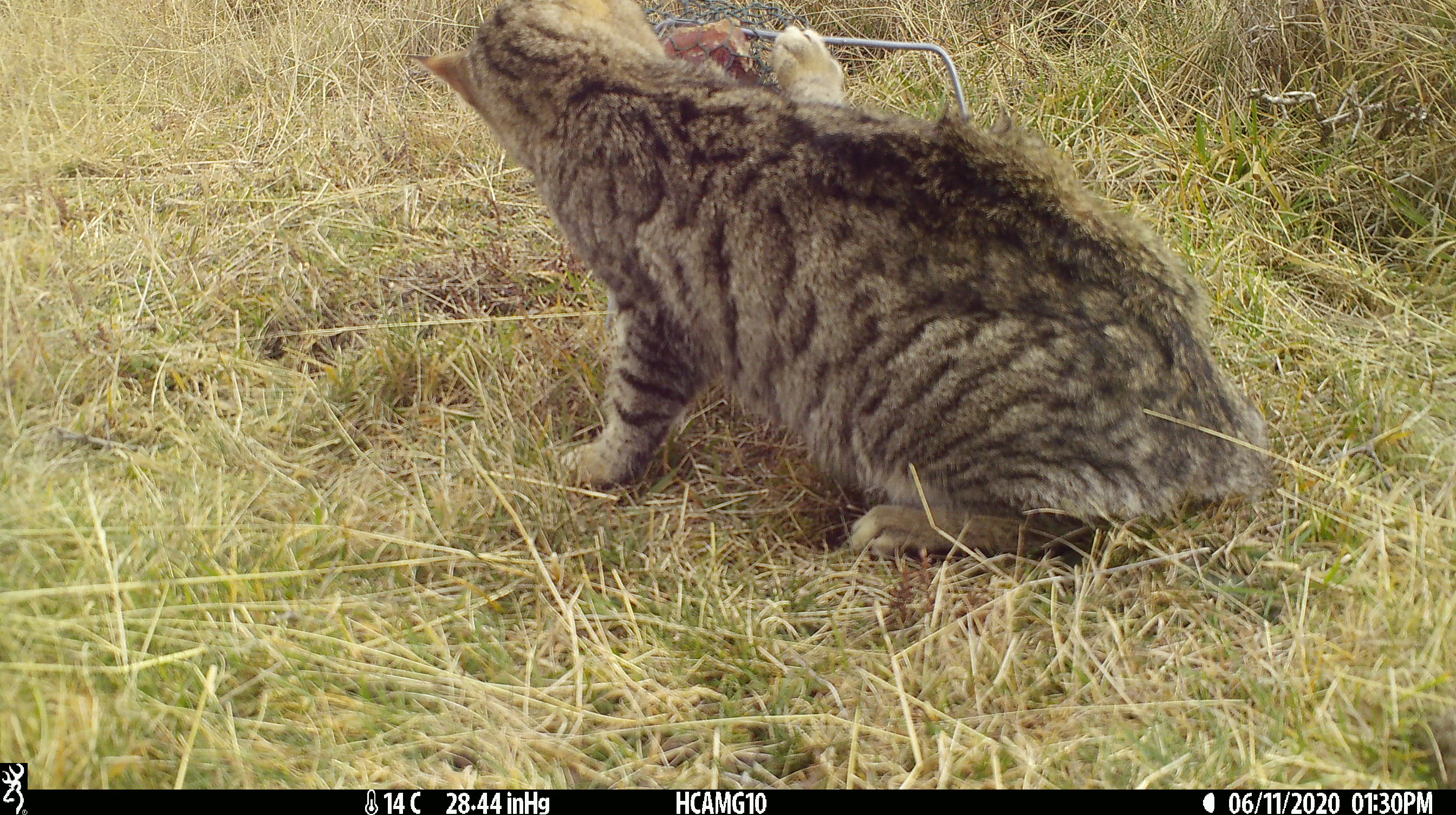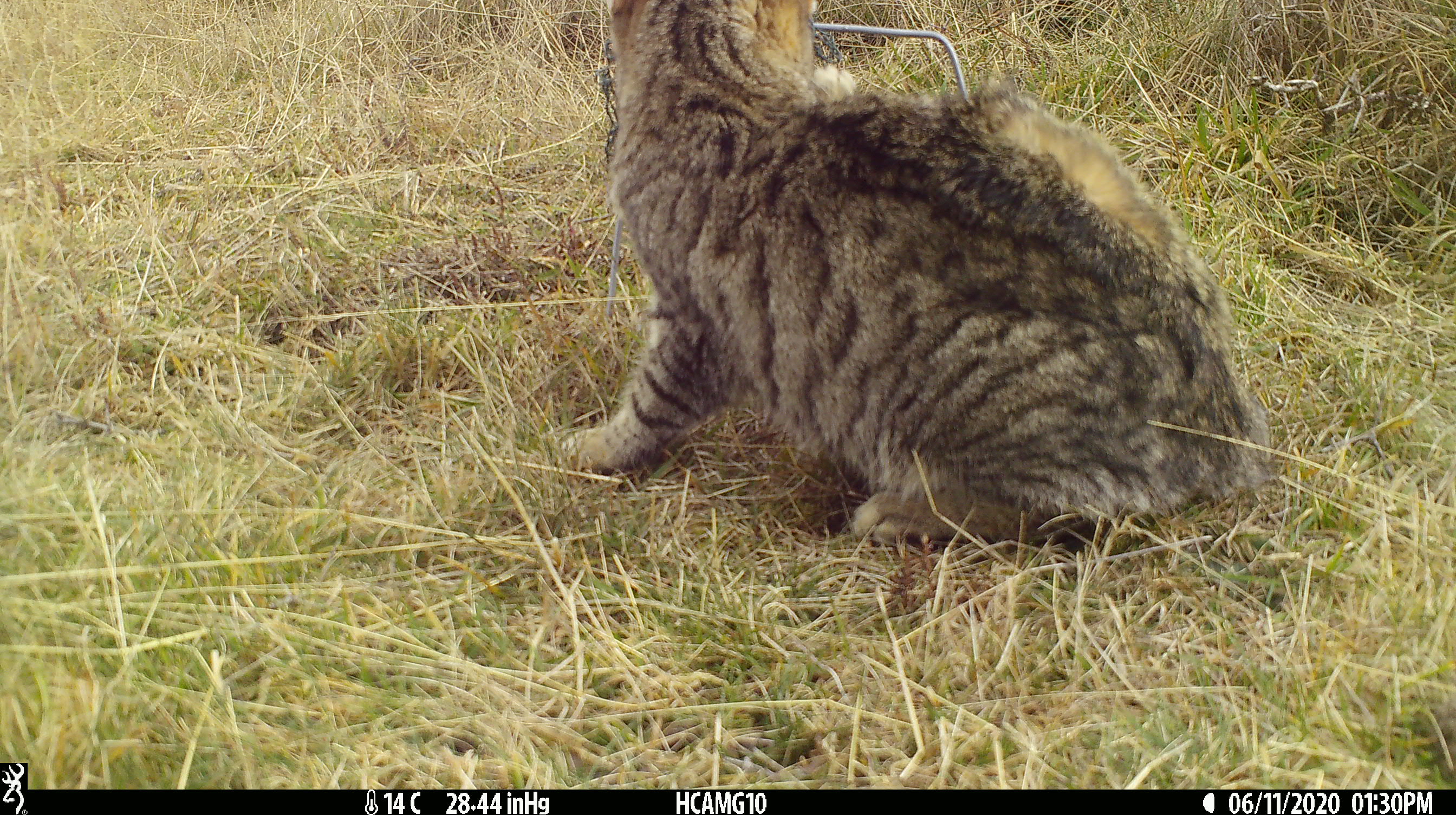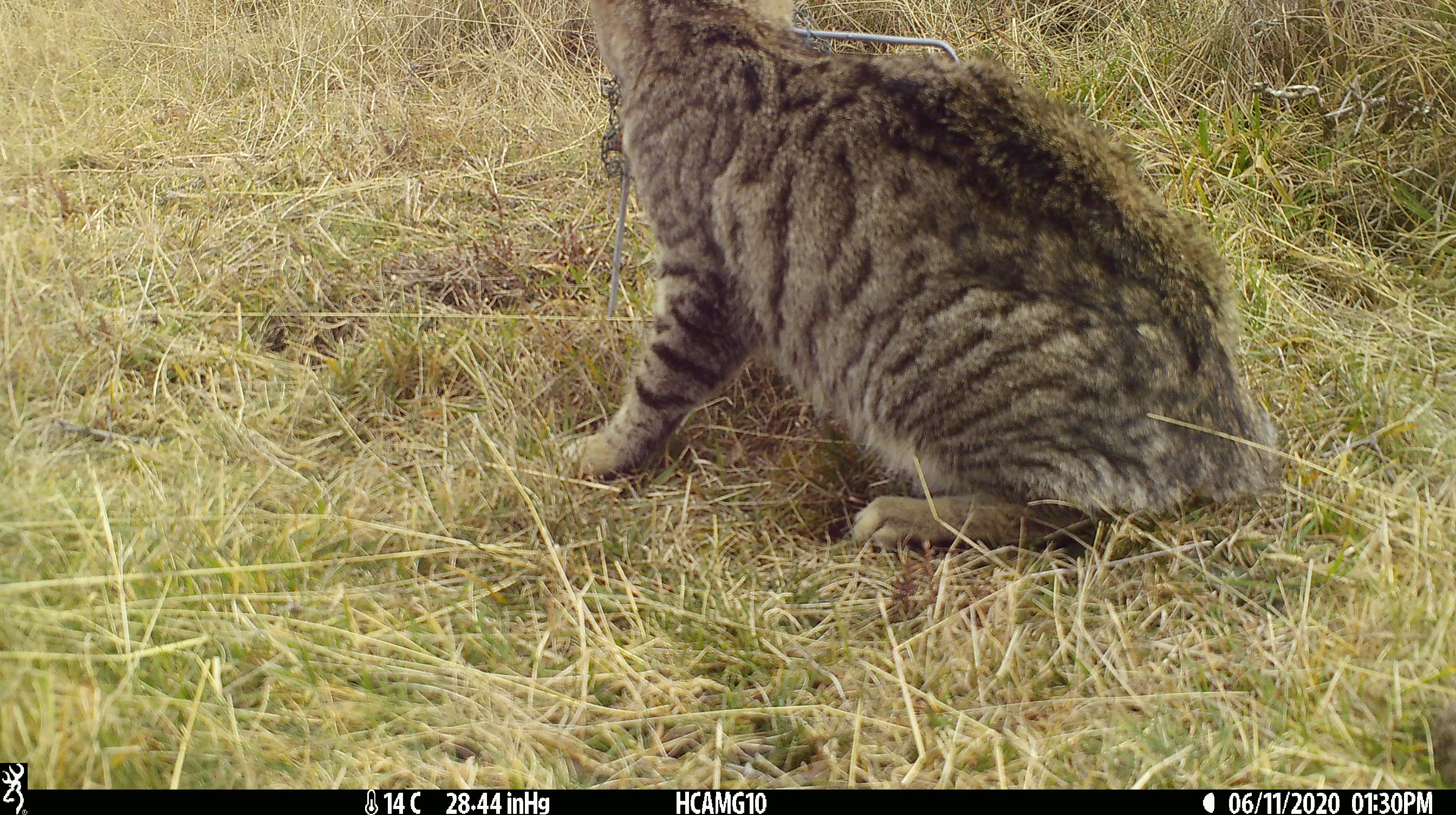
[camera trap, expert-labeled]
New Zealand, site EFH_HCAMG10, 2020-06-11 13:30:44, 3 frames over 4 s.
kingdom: Animalia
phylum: Chordata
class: Mammalia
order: Carnivora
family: Felidae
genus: Felis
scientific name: Felis catus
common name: domestic cat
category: cat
Cat (domestic cat) (Felis catus).